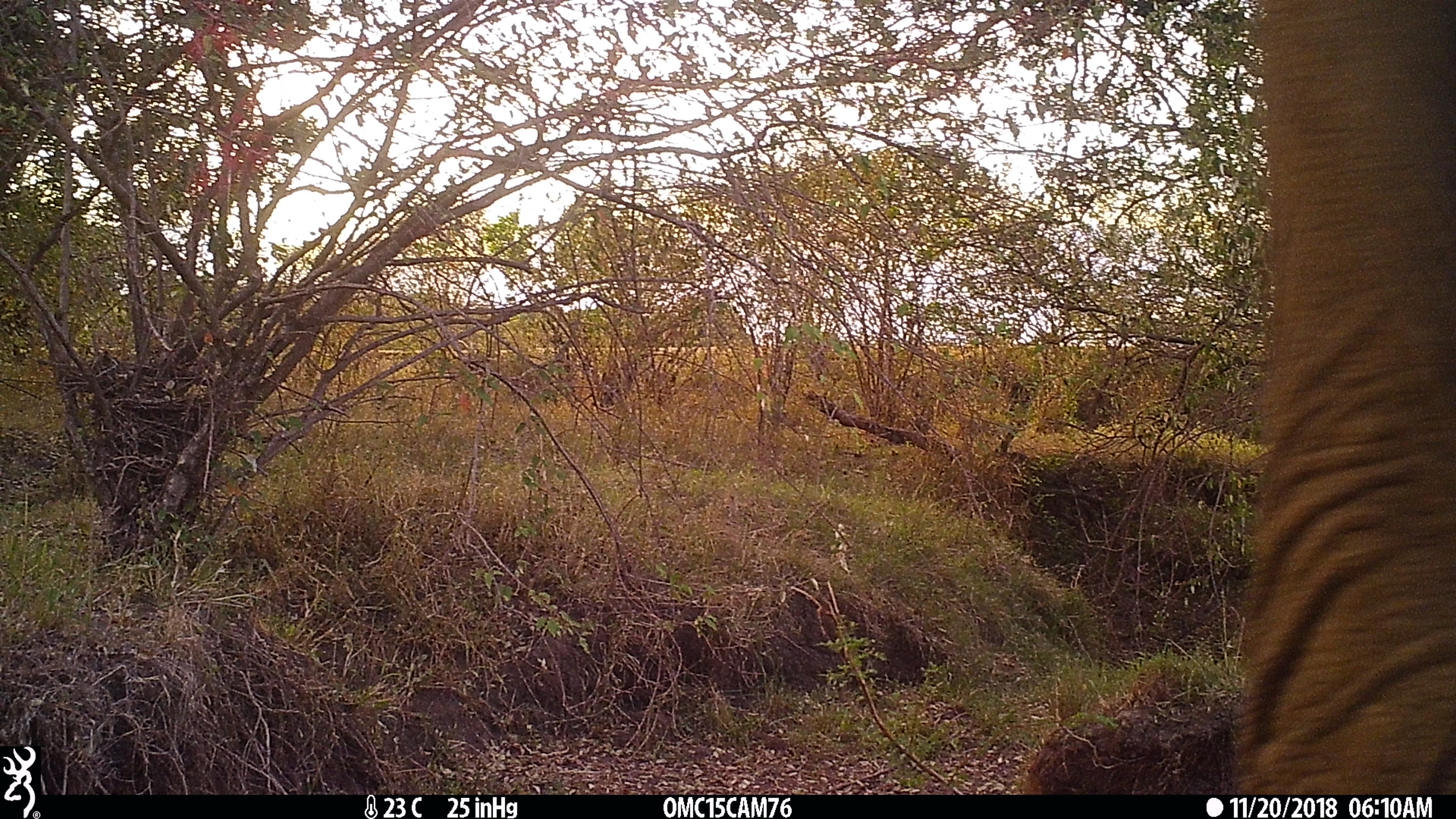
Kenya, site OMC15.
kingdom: Animalia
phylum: Chordata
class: Mammalia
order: Proboscidea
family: Elephantidae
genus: Loxodonta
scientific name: Loxodonta africana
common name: elephant